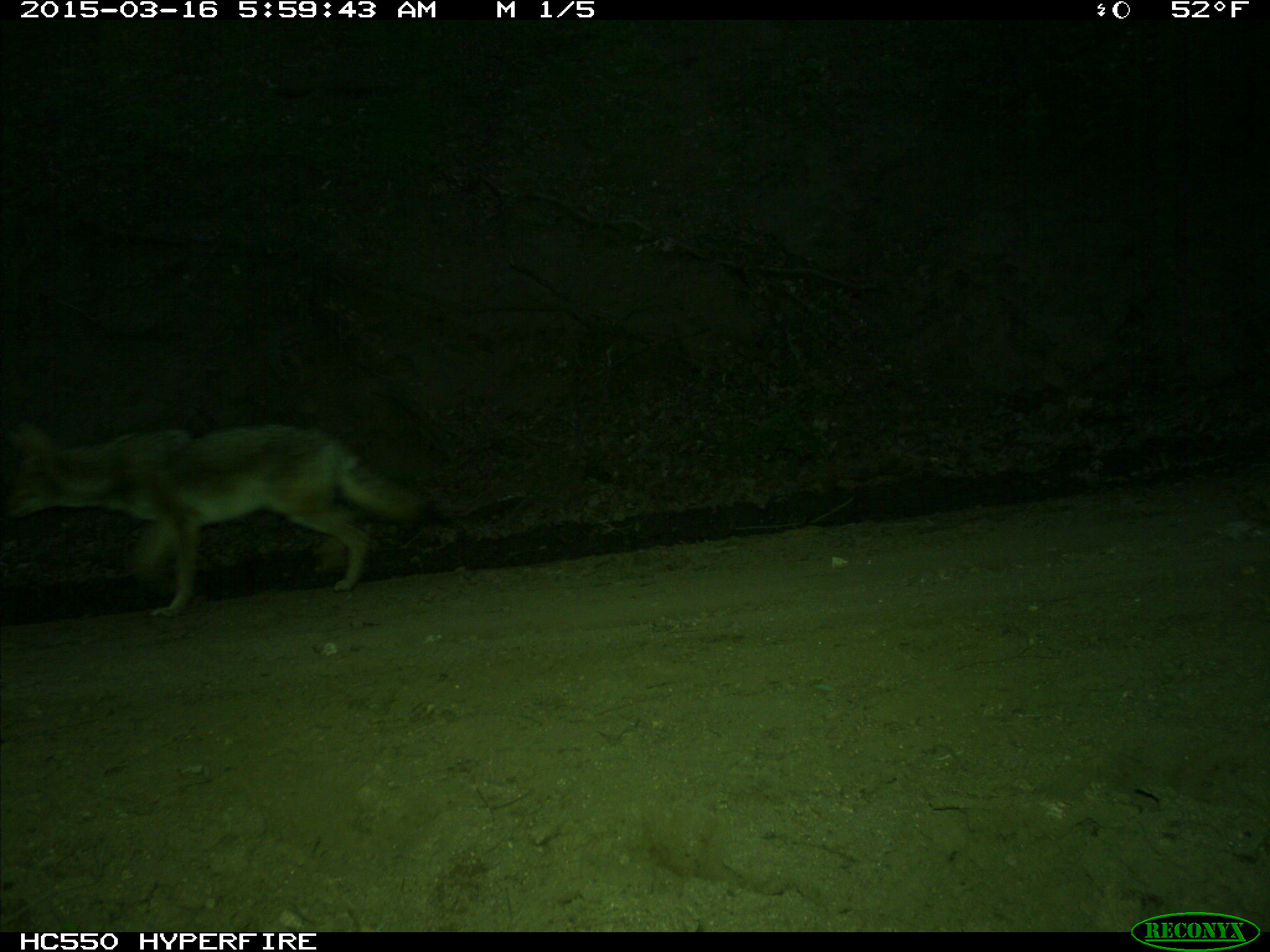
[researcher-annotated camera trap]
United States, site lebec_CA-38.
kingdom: Animalia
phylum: Chordata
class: Mammalia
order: Carnivora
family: Canidae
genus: Canis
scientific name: Canis latrans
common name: coyote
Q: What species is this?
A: Canis latrans (coyote).